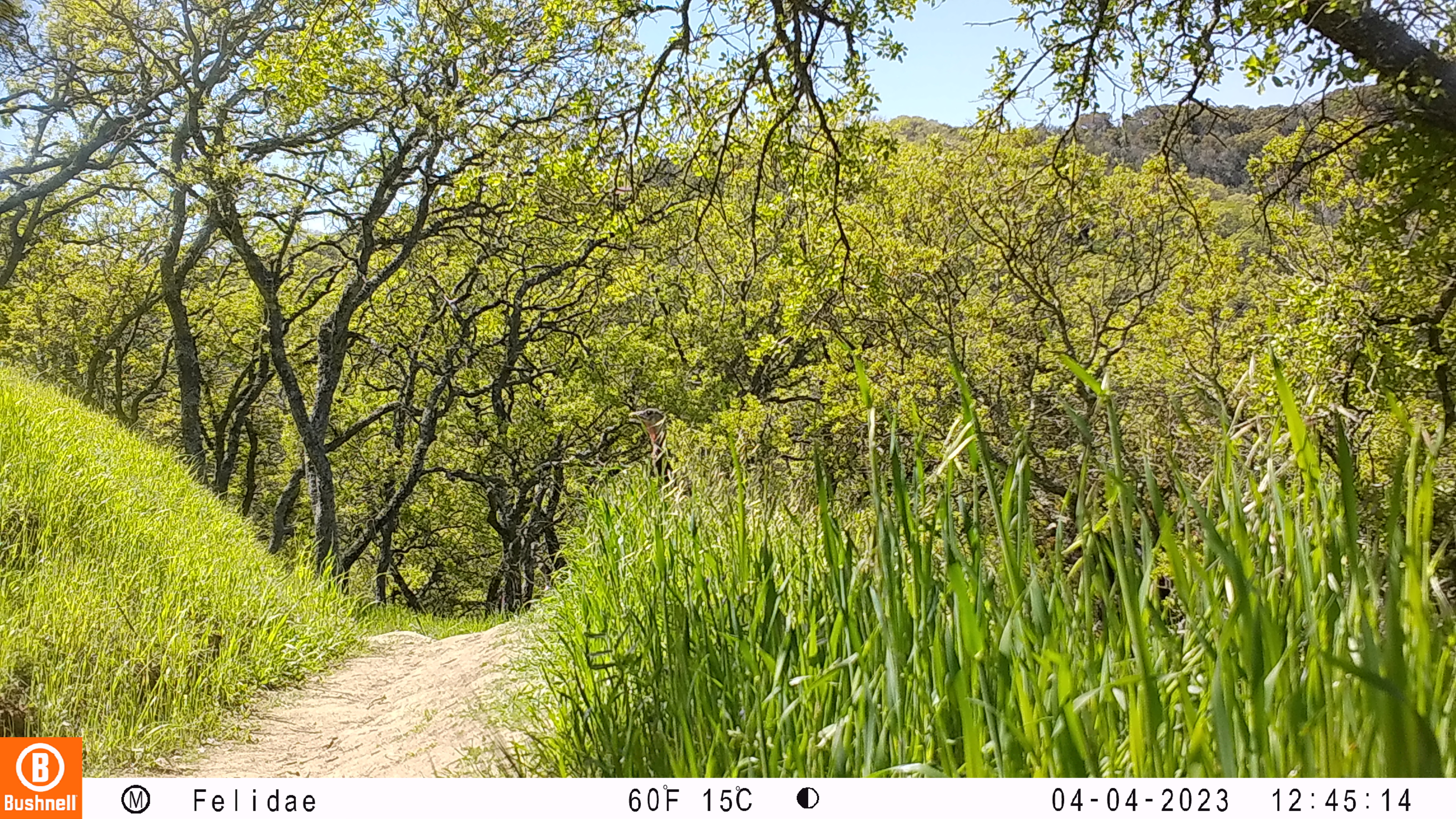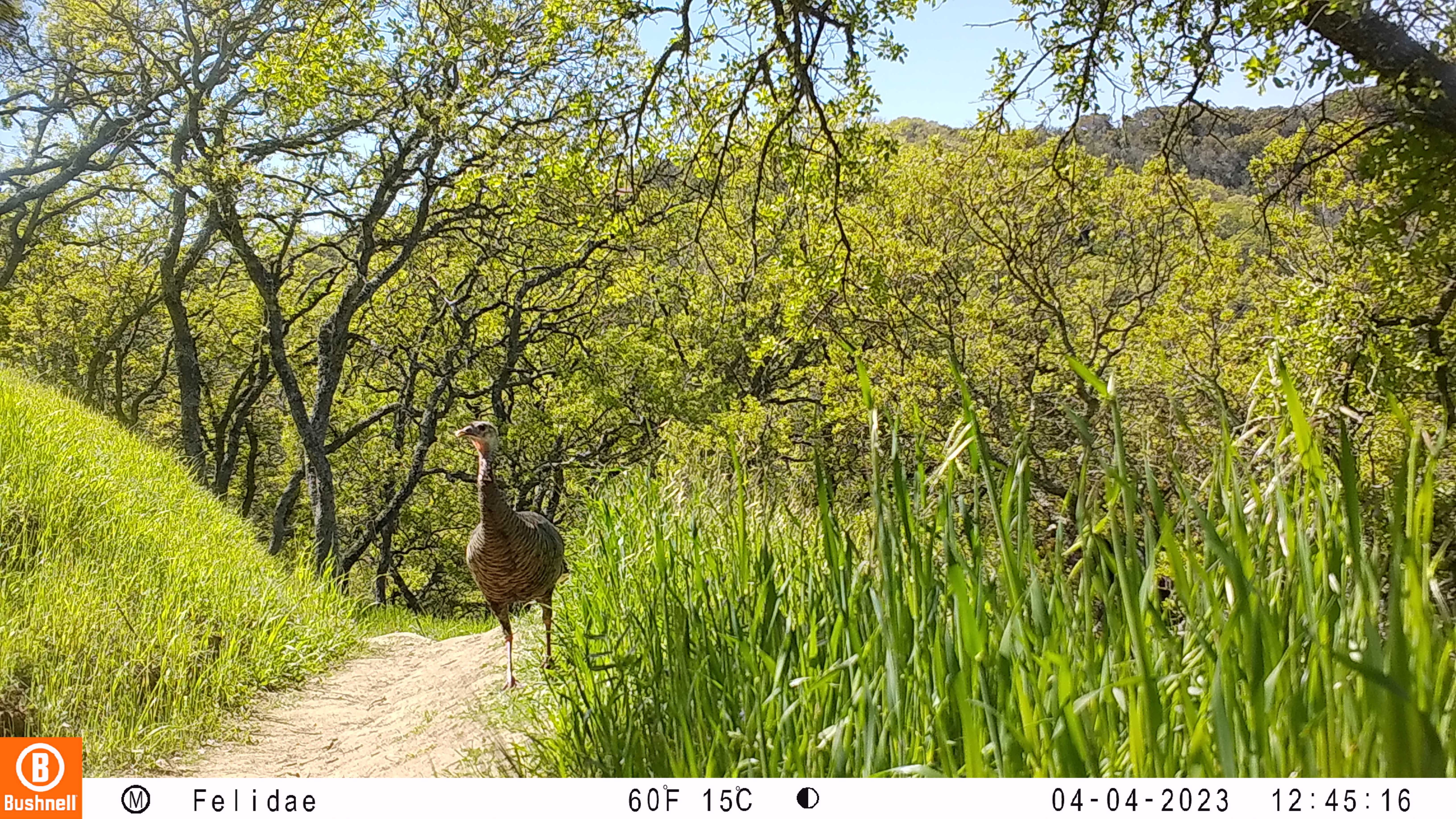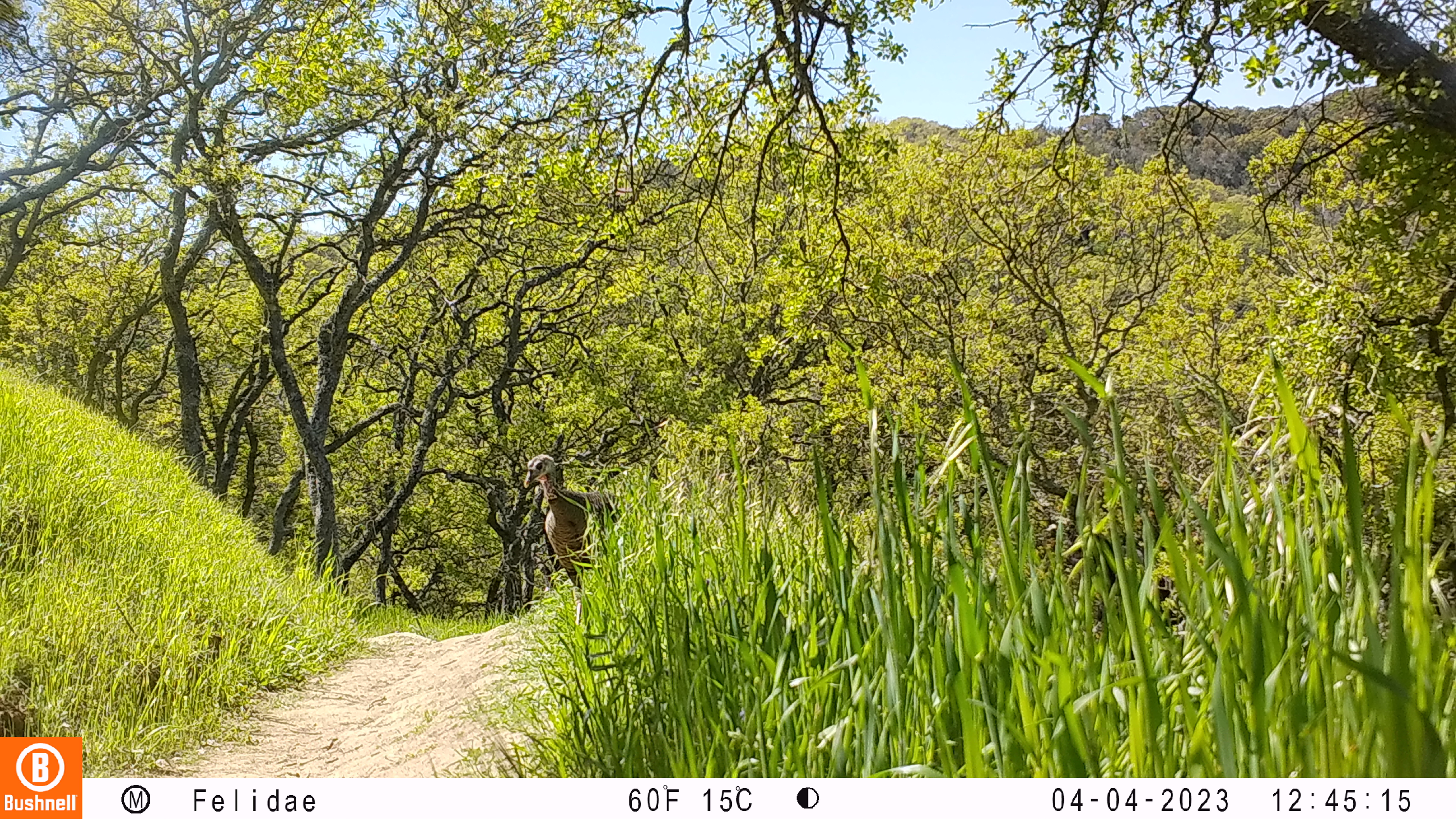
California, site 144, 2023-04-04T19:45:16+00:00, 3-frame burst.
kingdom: Animalia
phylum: Chordata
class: Aves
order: Galliformes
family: Phasianidae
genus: Meleagris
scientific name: Meleagris gallopavo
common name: turkey